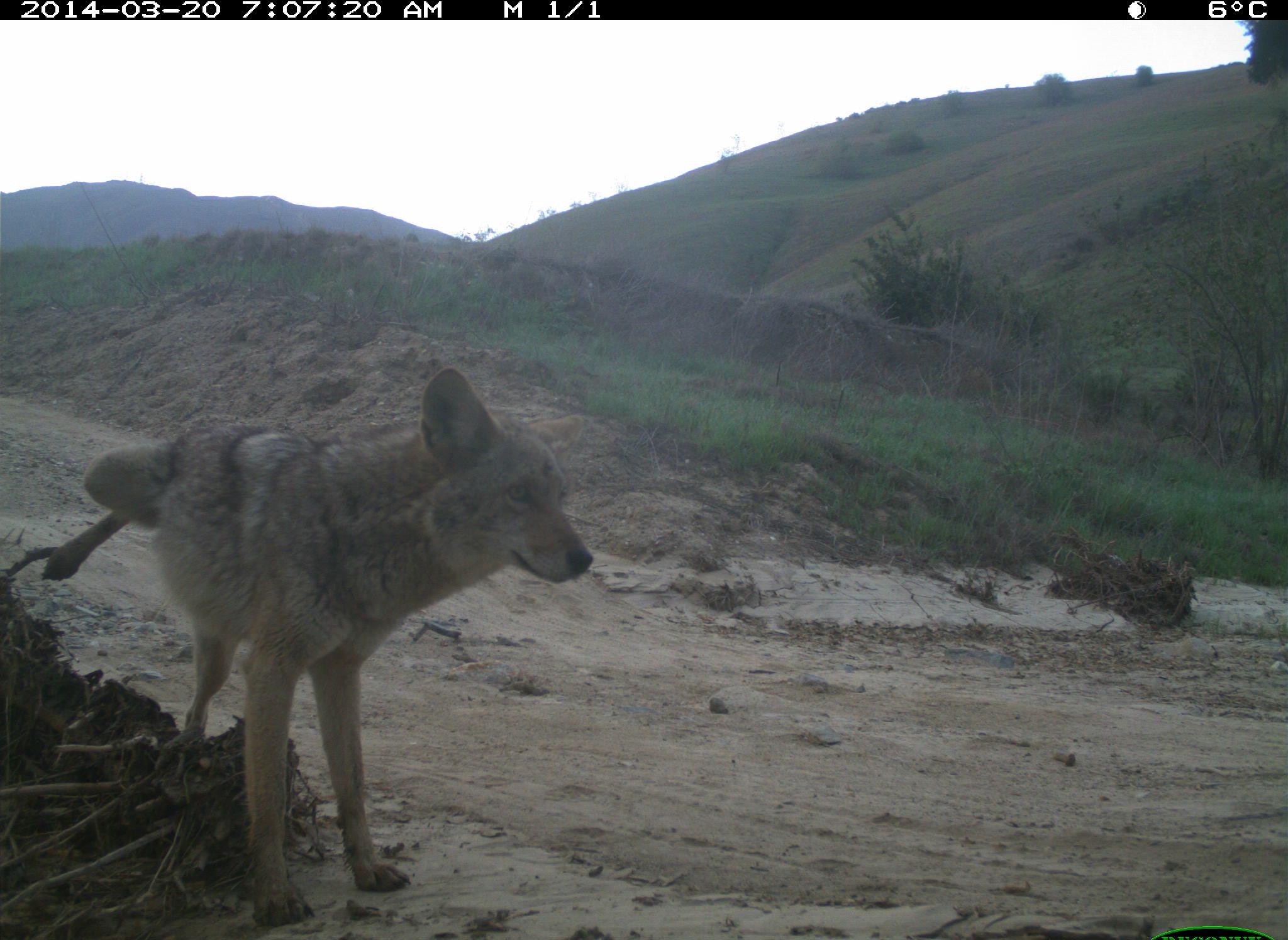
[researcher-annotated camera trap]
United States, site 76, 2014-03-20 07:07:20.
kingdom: Animalia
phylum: Chordata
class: Mammalia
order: Carnivora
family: Canidae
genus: Canis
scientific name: Canis latrans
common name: coyote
Coyote (Canis latrans).